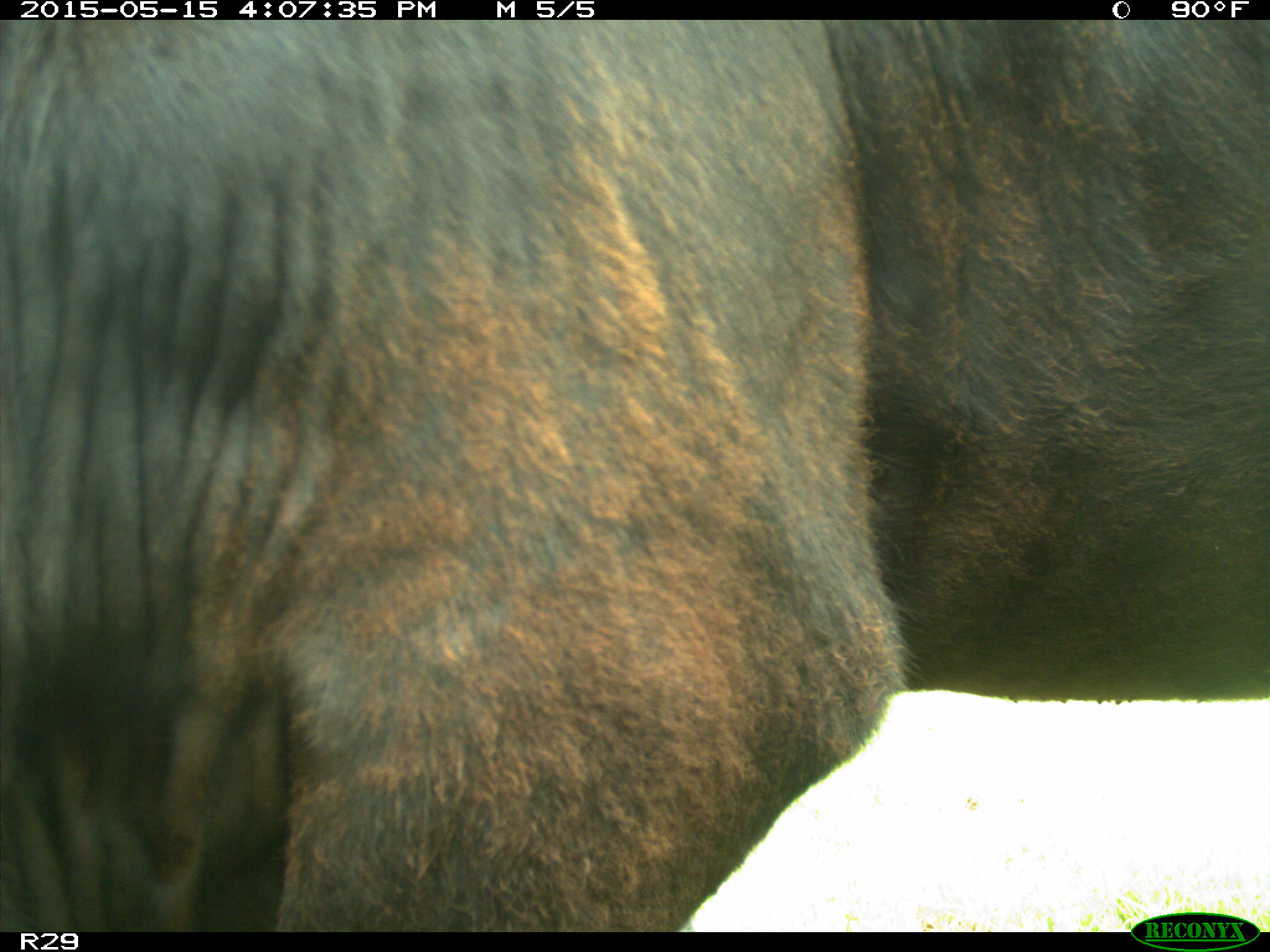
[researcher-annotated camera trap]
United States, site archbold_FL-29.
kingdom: Animalia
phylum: Chordata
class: Mammalia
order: Artiodactyla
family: Bovidae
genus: Bos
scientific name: Bos taurus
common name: domestic cow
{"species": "Bos taurus (domestic cow)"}